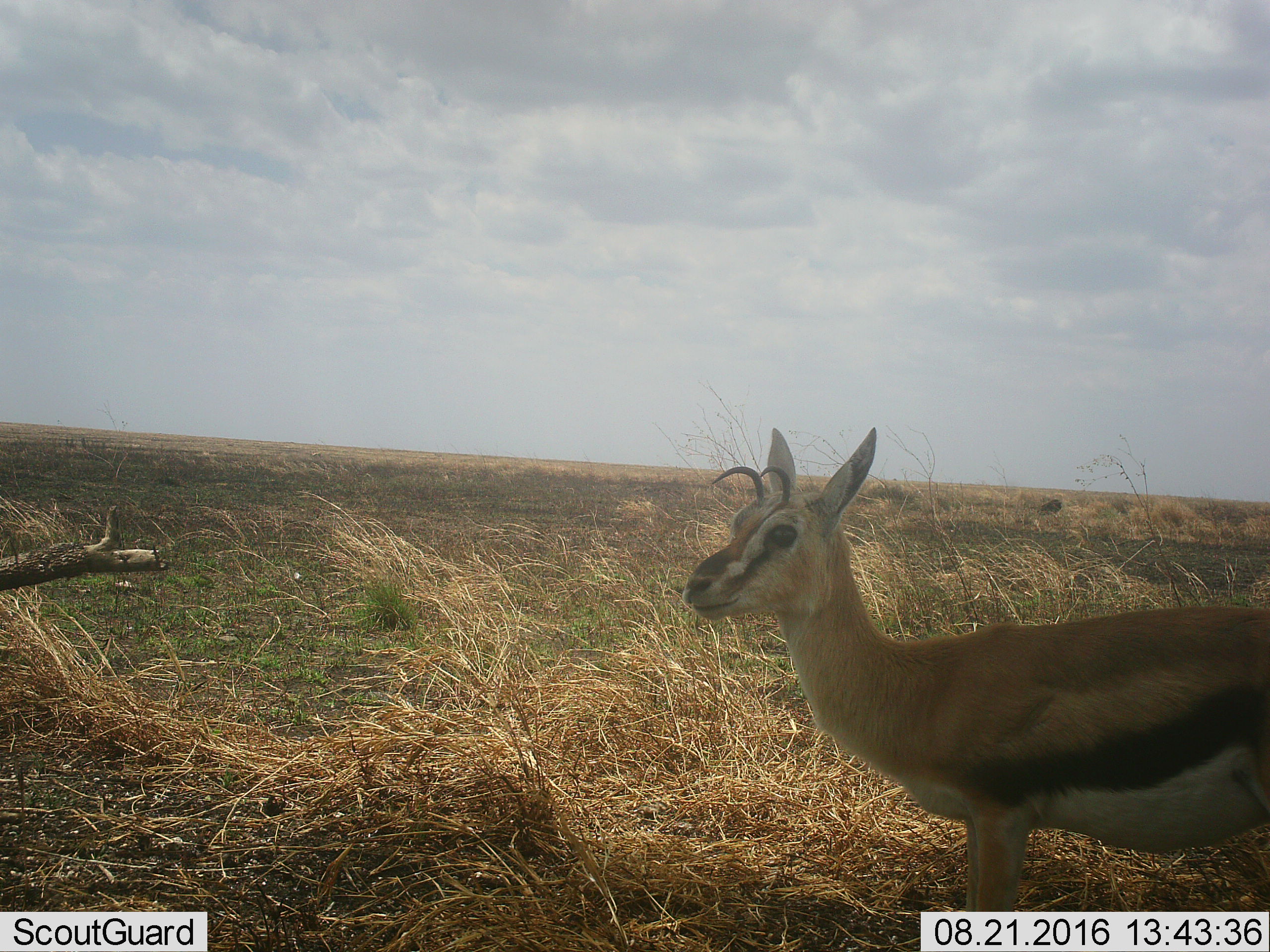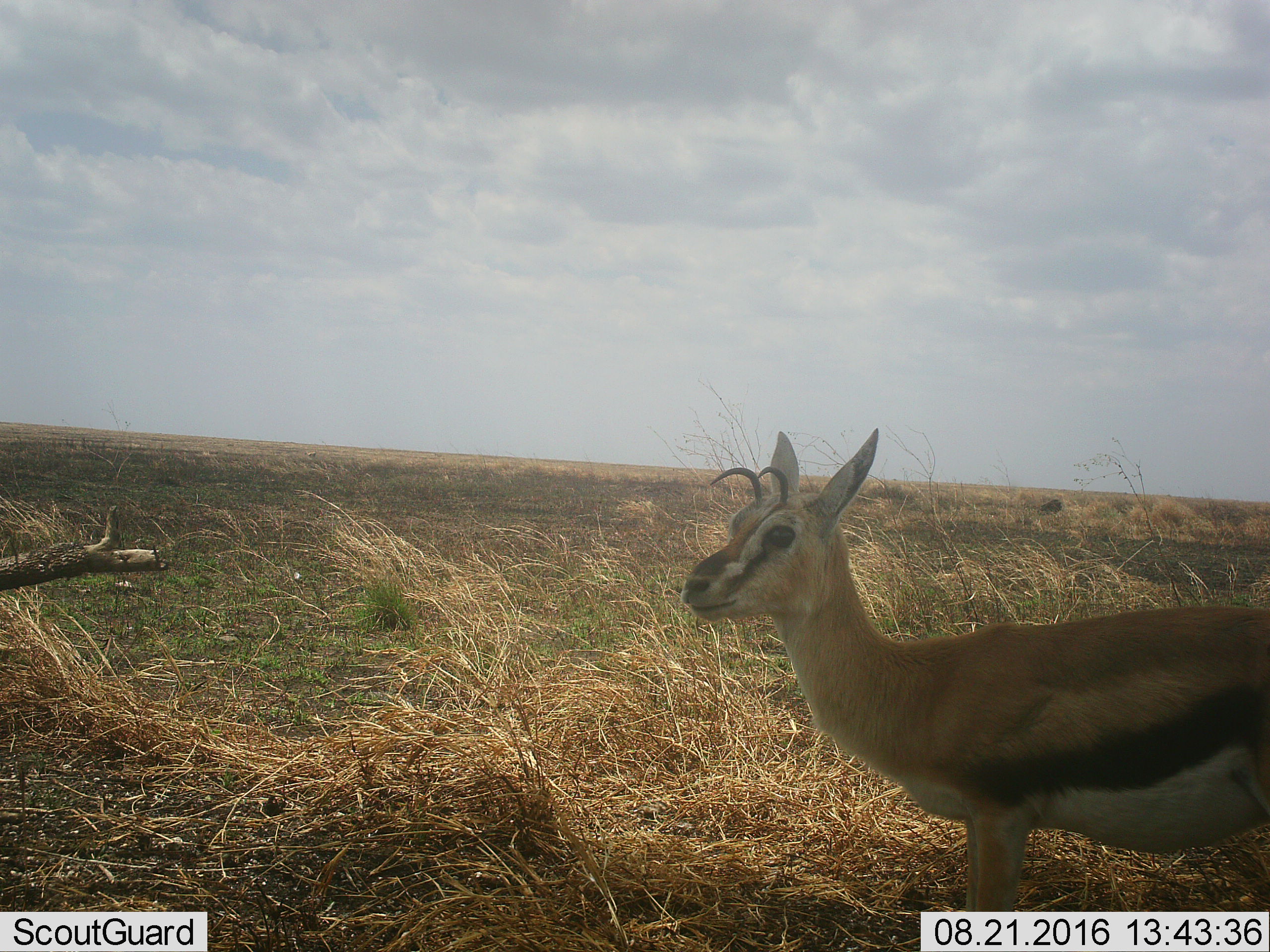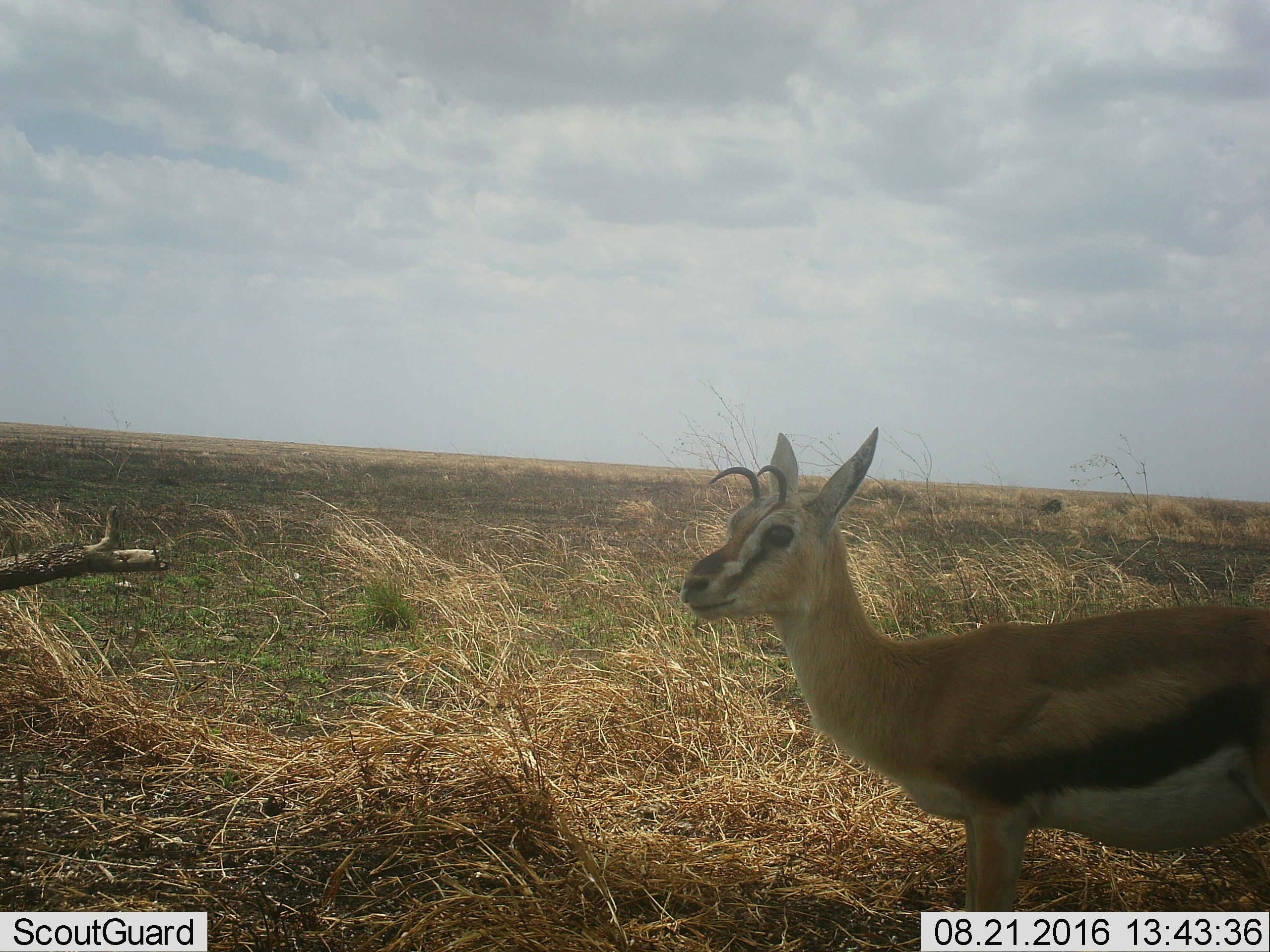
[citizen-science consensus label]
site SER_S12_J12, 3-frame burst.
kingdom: Animalia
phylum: Chordata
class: Mammalia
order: Artiodactyla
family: Bovidae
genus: Eudorcas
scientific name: Eudorcas thomsonii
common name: thomson's gazelle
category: gazellethomsons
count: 1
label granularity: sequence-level